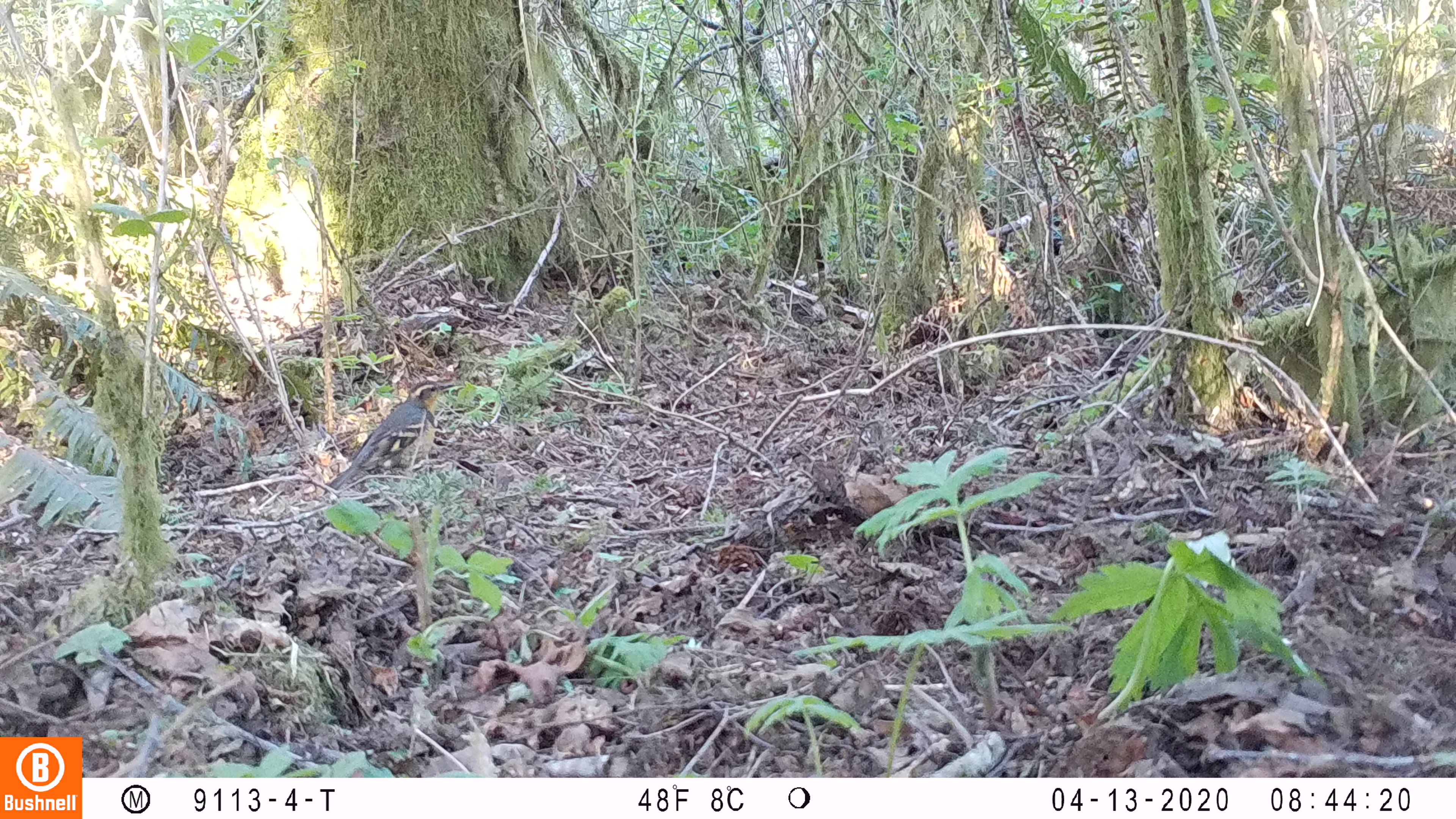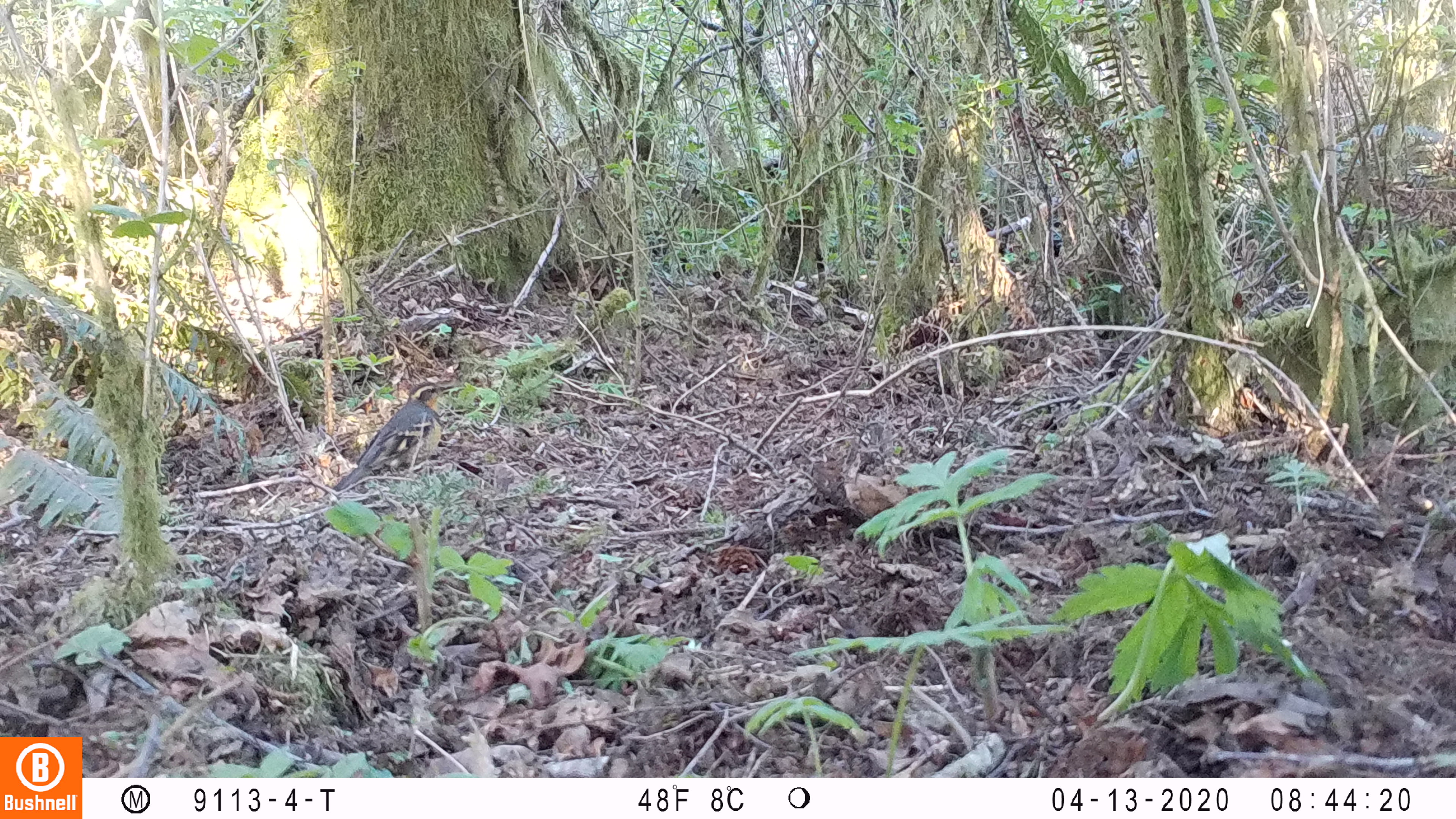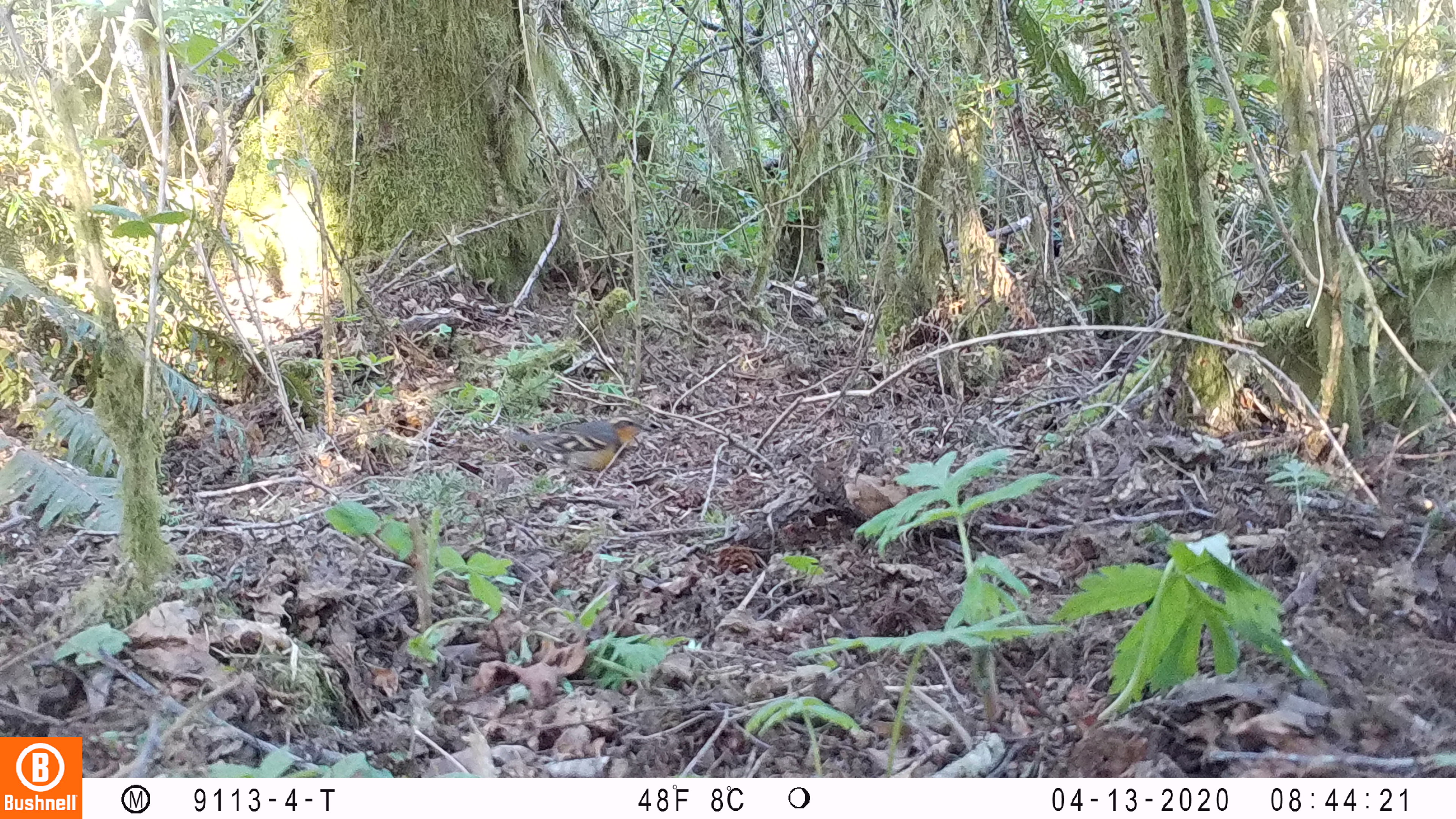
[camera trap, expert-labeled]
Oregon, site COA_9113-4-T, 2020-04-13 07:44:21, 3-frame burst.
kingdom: Animalia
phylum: Chordata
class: Aves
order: Passeriformes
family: Turdidae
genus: Ixoreus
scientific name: Ixoreus naevius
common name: varied thrush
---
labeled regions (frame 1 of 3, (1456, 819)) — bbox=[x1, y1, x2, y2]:
varied thrush: bbox=[324, 381, 450, 496]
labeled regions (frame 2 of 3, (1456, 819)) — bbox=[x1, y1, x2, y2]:
varied thrush: bbox=[340, 380, 451, 488]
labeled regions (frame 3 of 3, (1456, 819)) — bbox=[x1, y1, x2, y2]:
varied thrush: bbox=[501, 412, 655, 487]